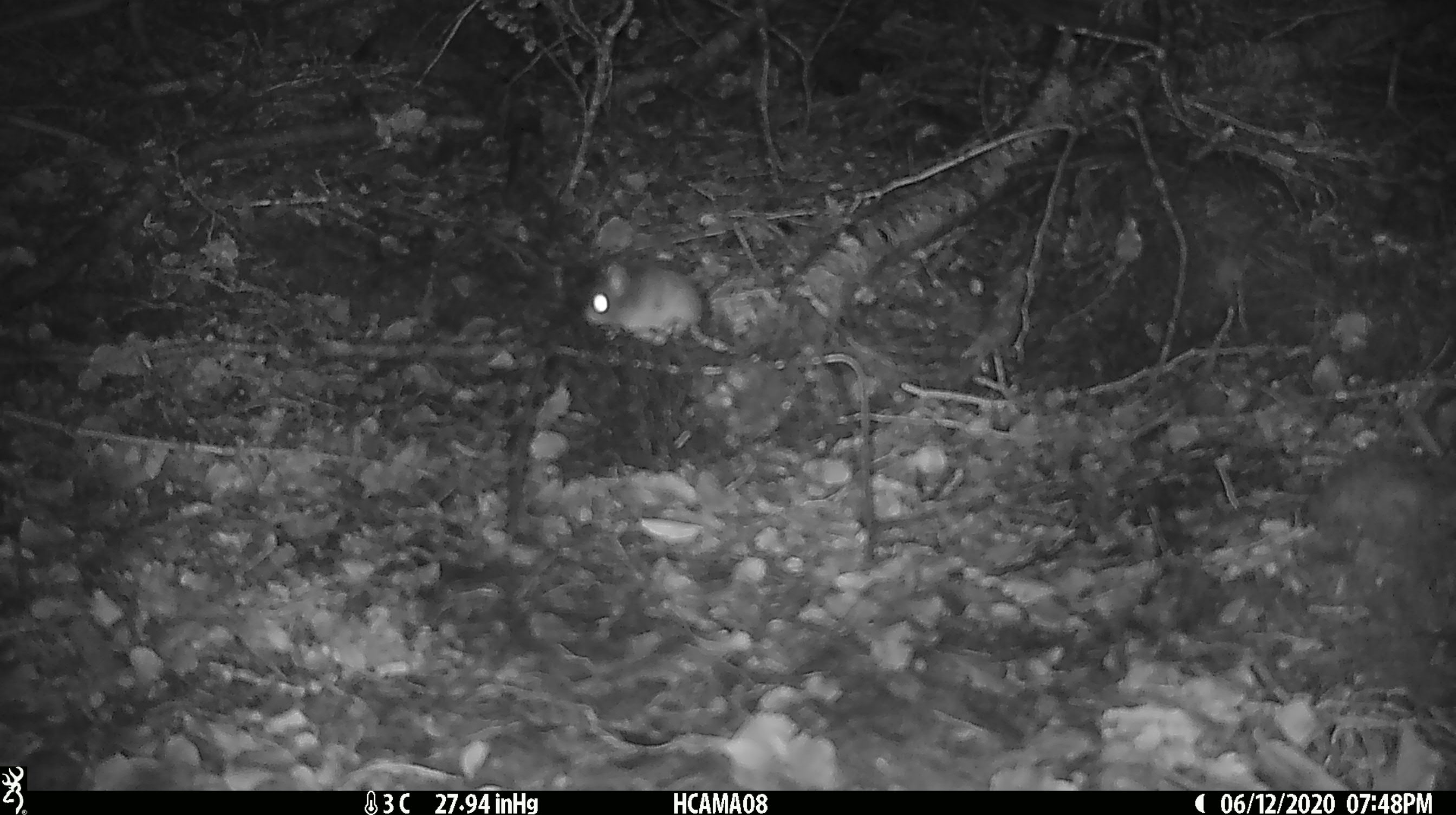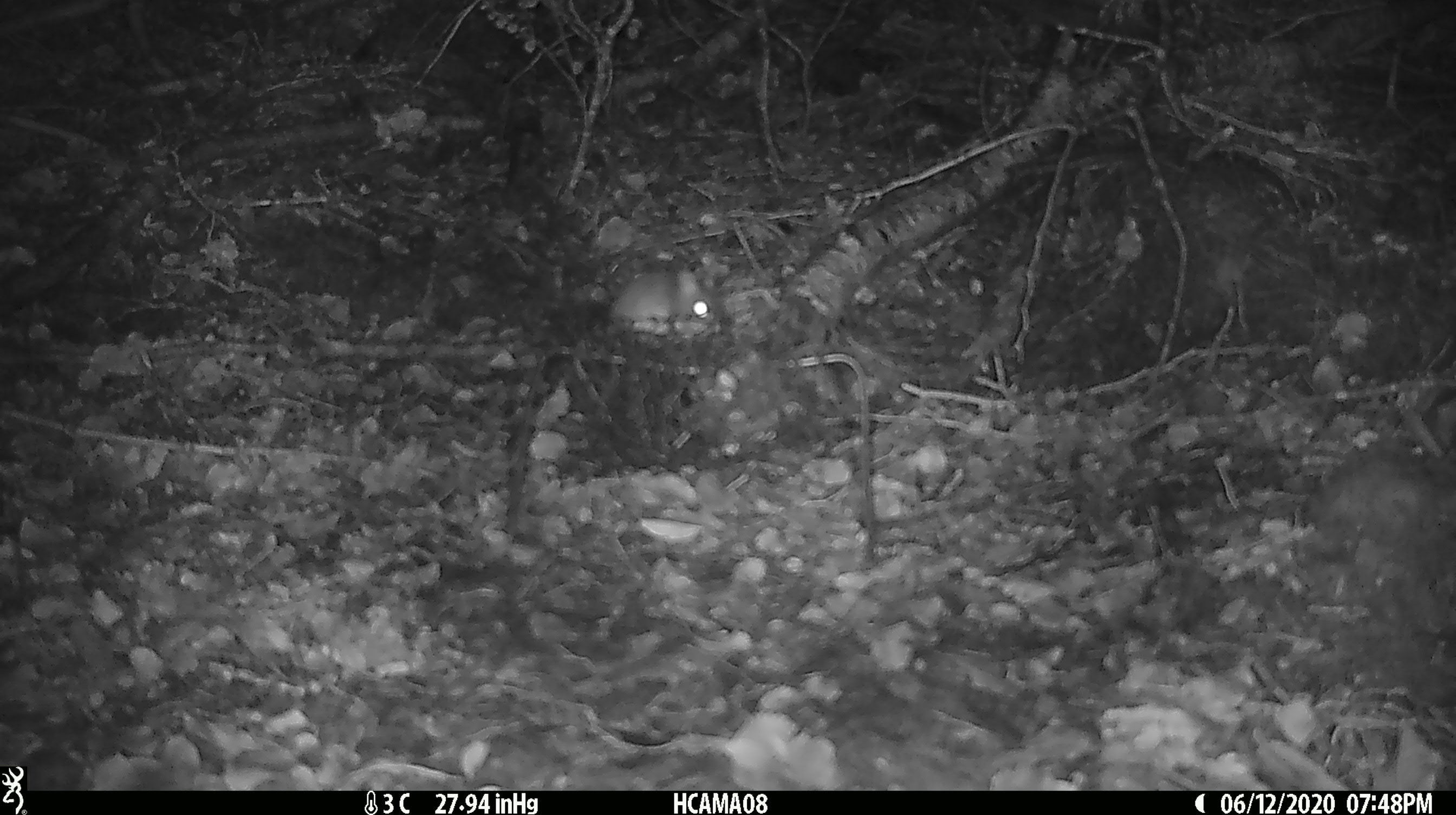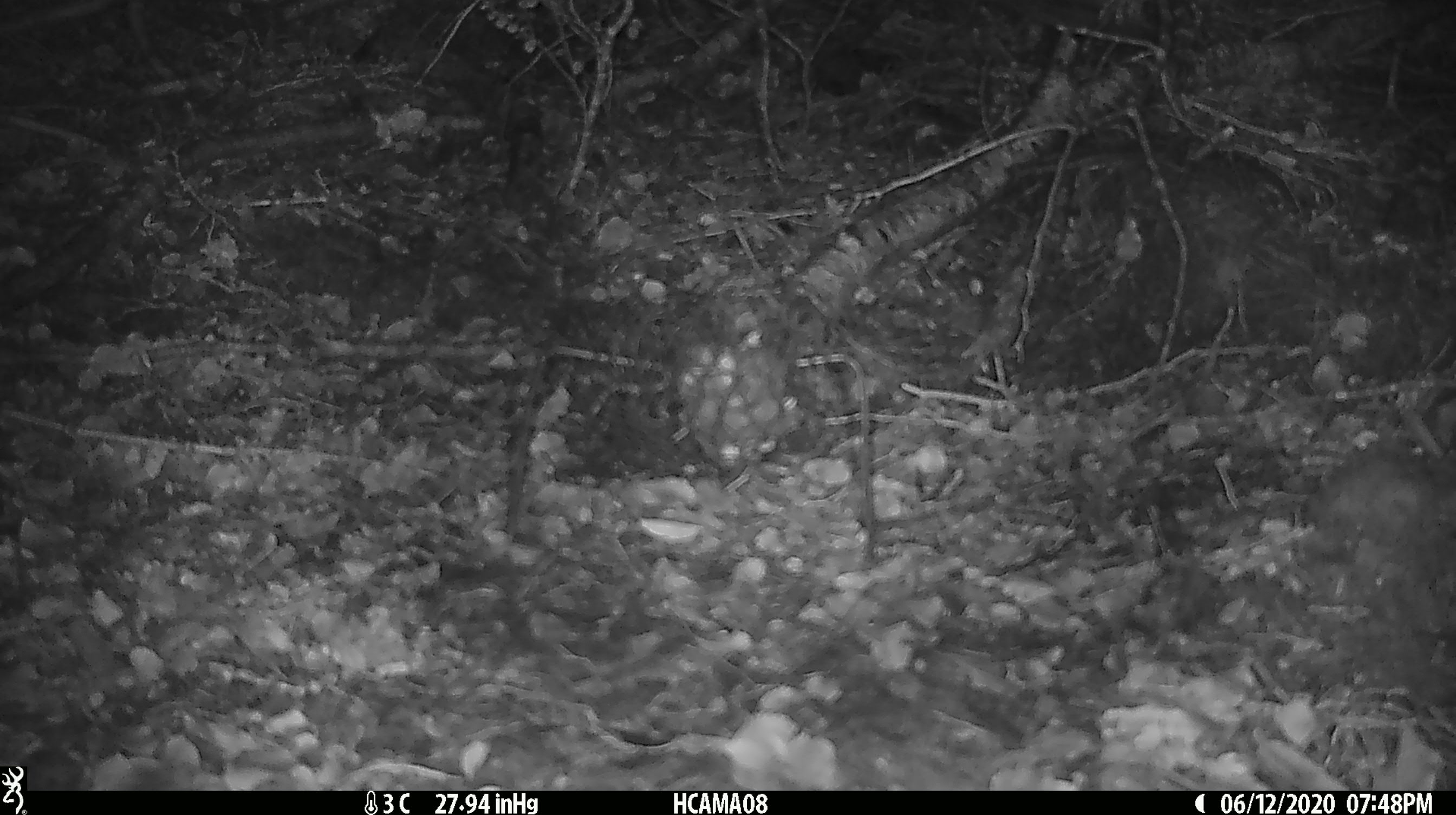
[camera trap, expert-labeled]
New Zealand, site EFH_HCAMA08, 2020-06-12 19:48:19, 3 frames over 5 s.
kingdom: Animalia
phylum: Chordata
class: Mammalia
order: Rodentia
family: Muridae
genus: Mus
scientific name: Mus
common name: mouse